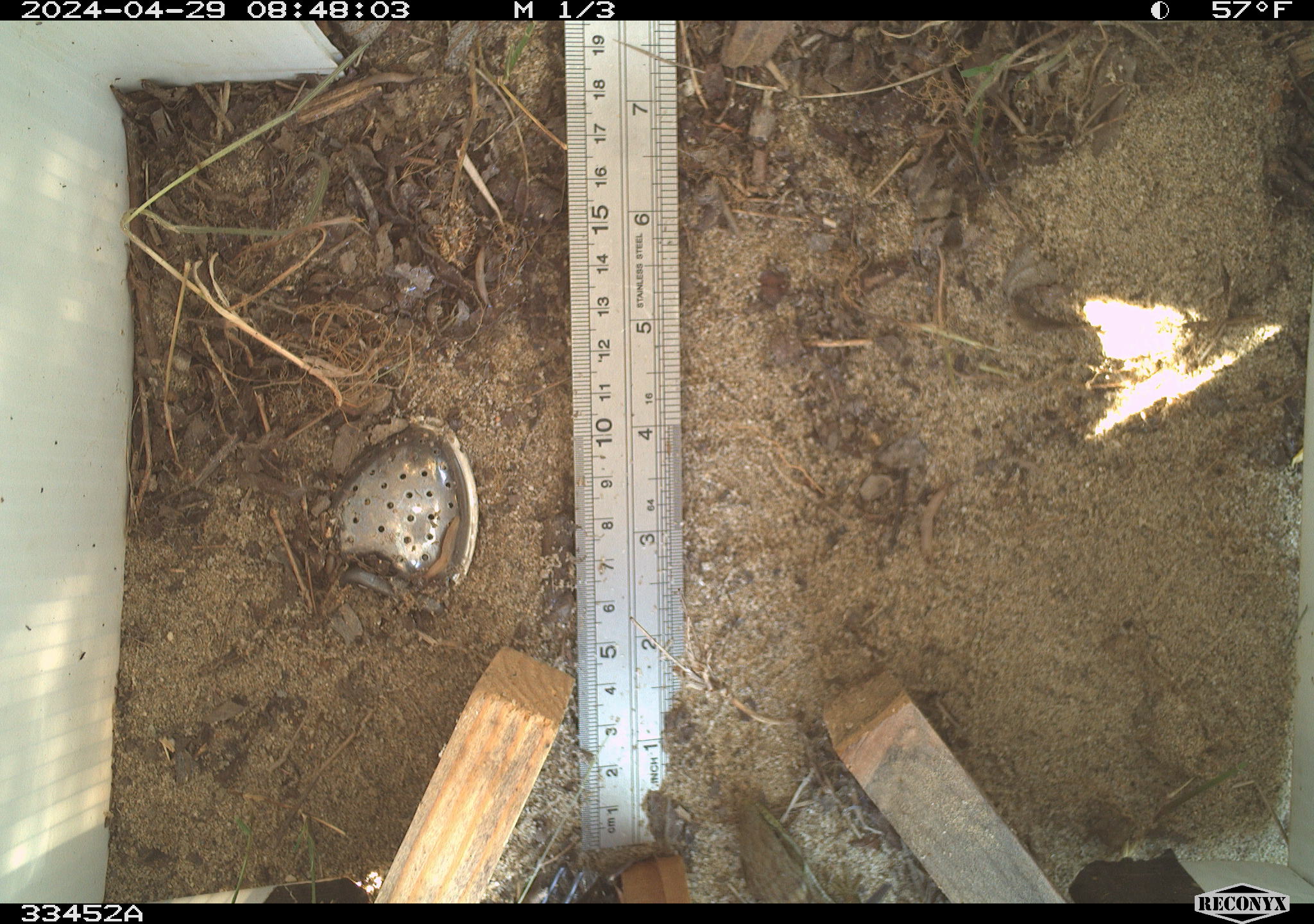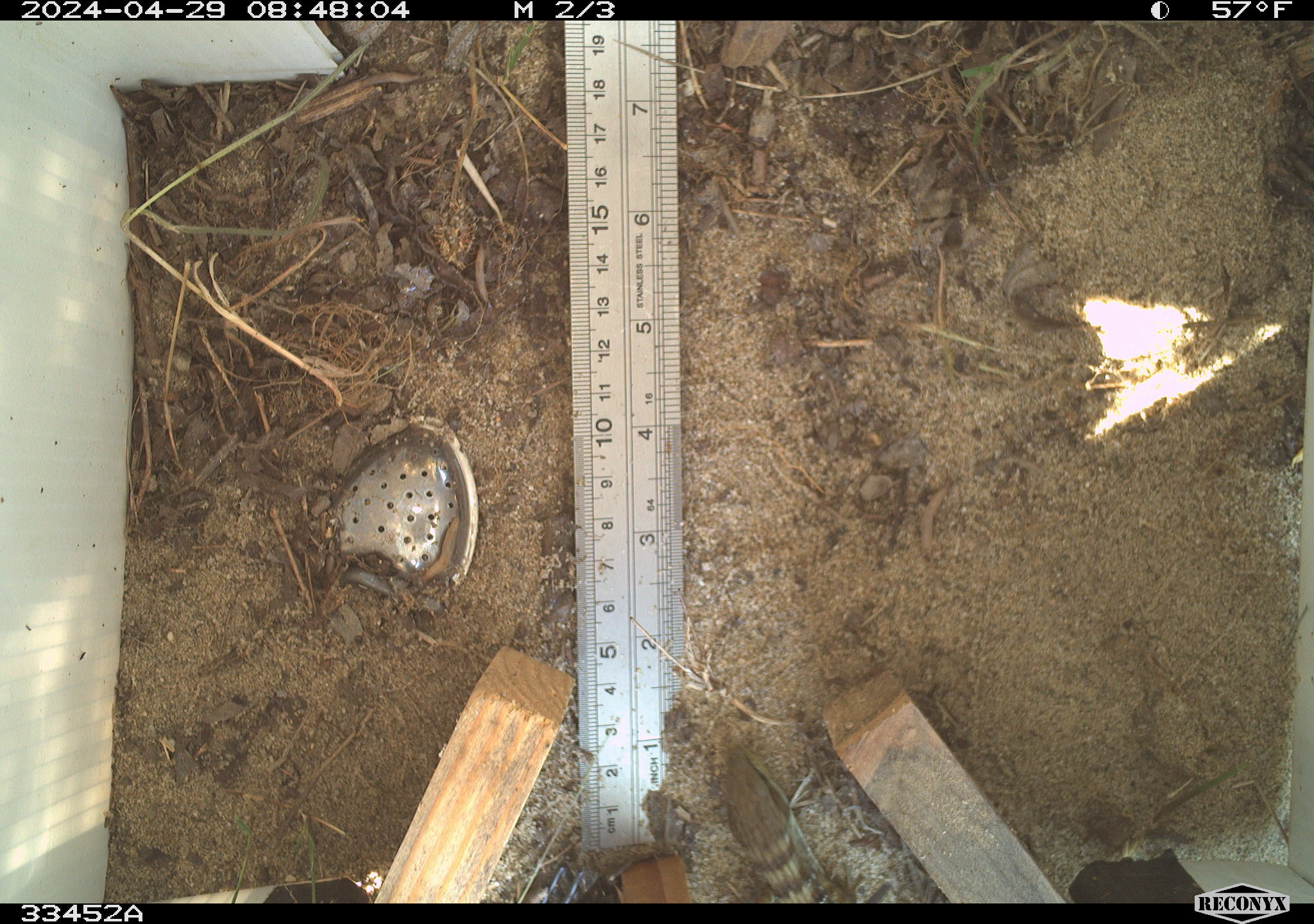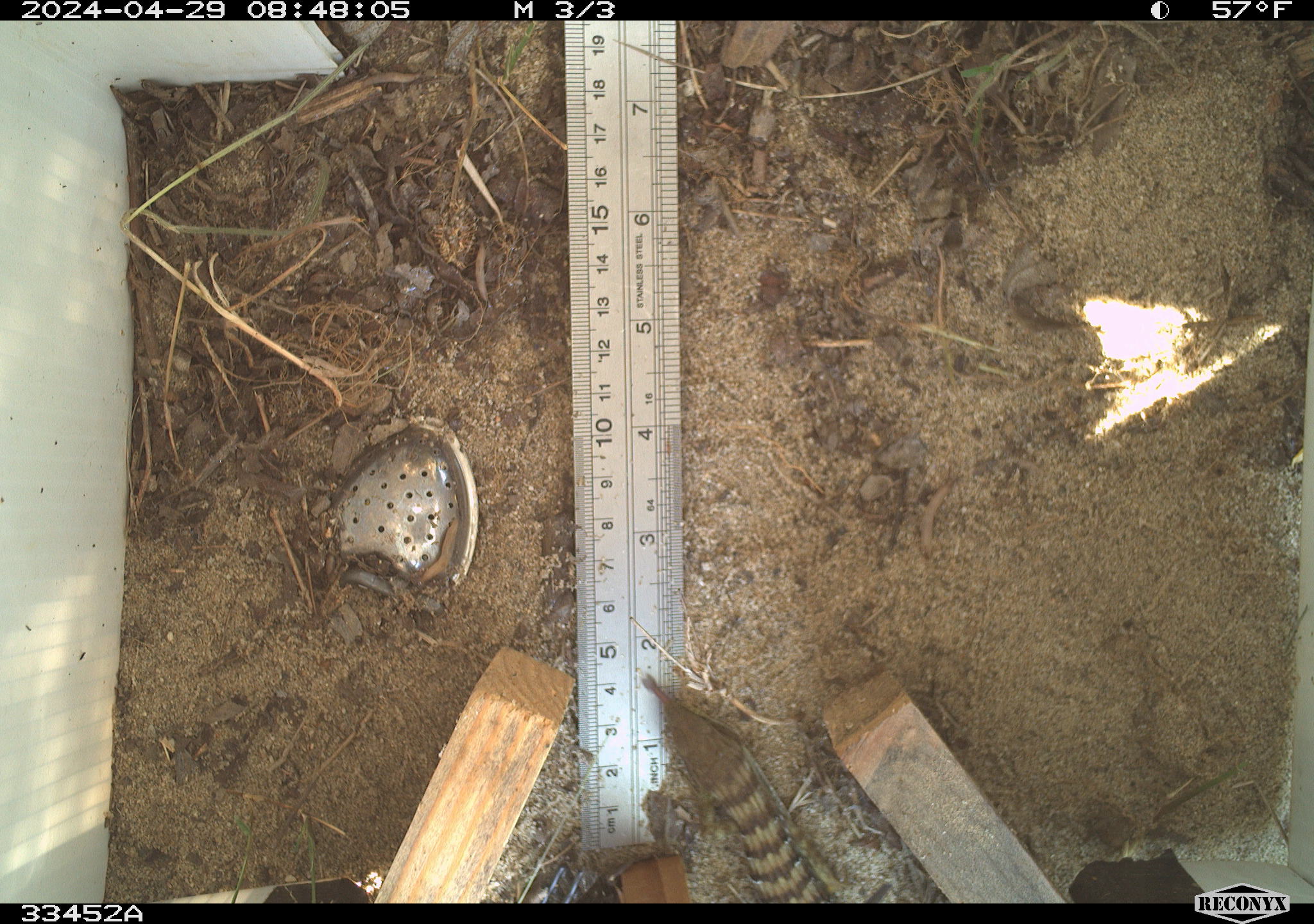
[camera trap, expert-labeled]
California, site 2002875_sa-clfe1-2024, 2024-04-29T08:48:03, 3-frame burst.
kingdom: Animalia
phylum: Chordata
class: Reptilia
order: Squamata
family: Anguidae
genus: Elgaria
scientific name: Elgaria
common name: alligator lizards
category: elgaria species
Elgaria species (alligator lizards) (Elgaria).